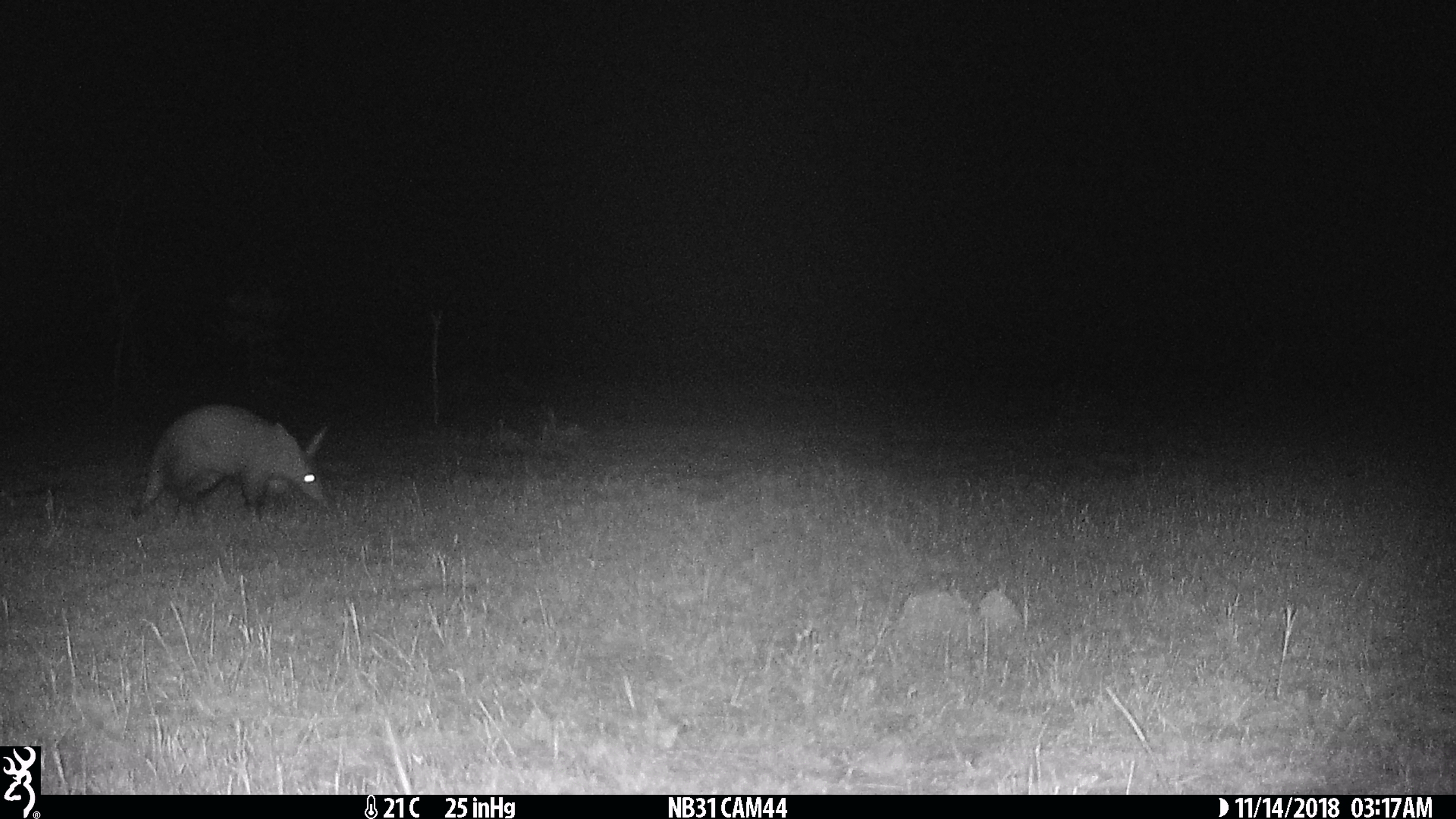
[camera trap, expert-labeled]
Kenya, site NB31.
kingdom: Animalia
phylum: Chordata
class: Mammalia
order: Tubulidentata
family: Orycteropodidae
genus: Orycteropus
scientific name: Orycteropus afer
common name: aardvark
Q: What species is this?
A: Aardvark (Orycteropus afer).